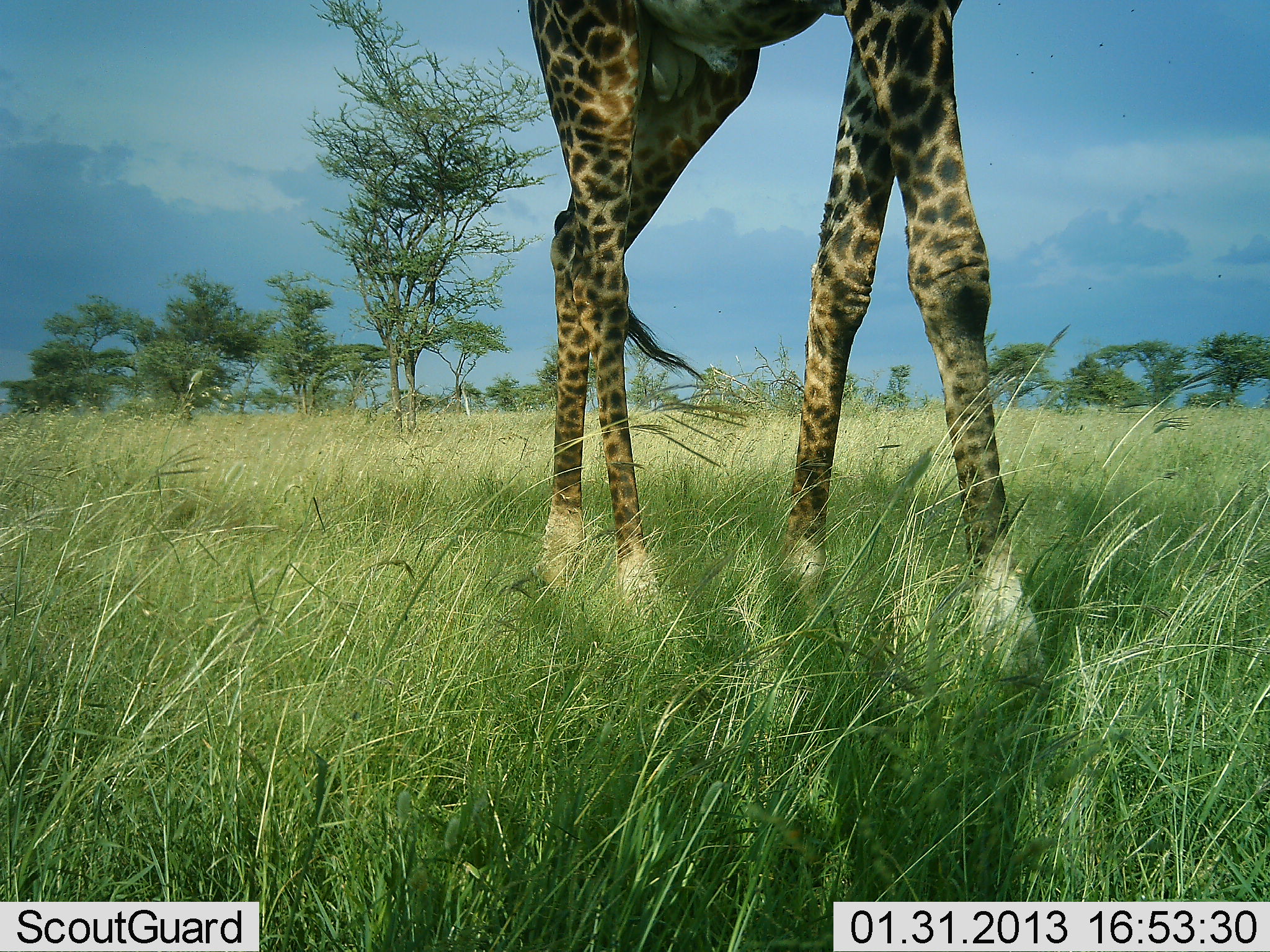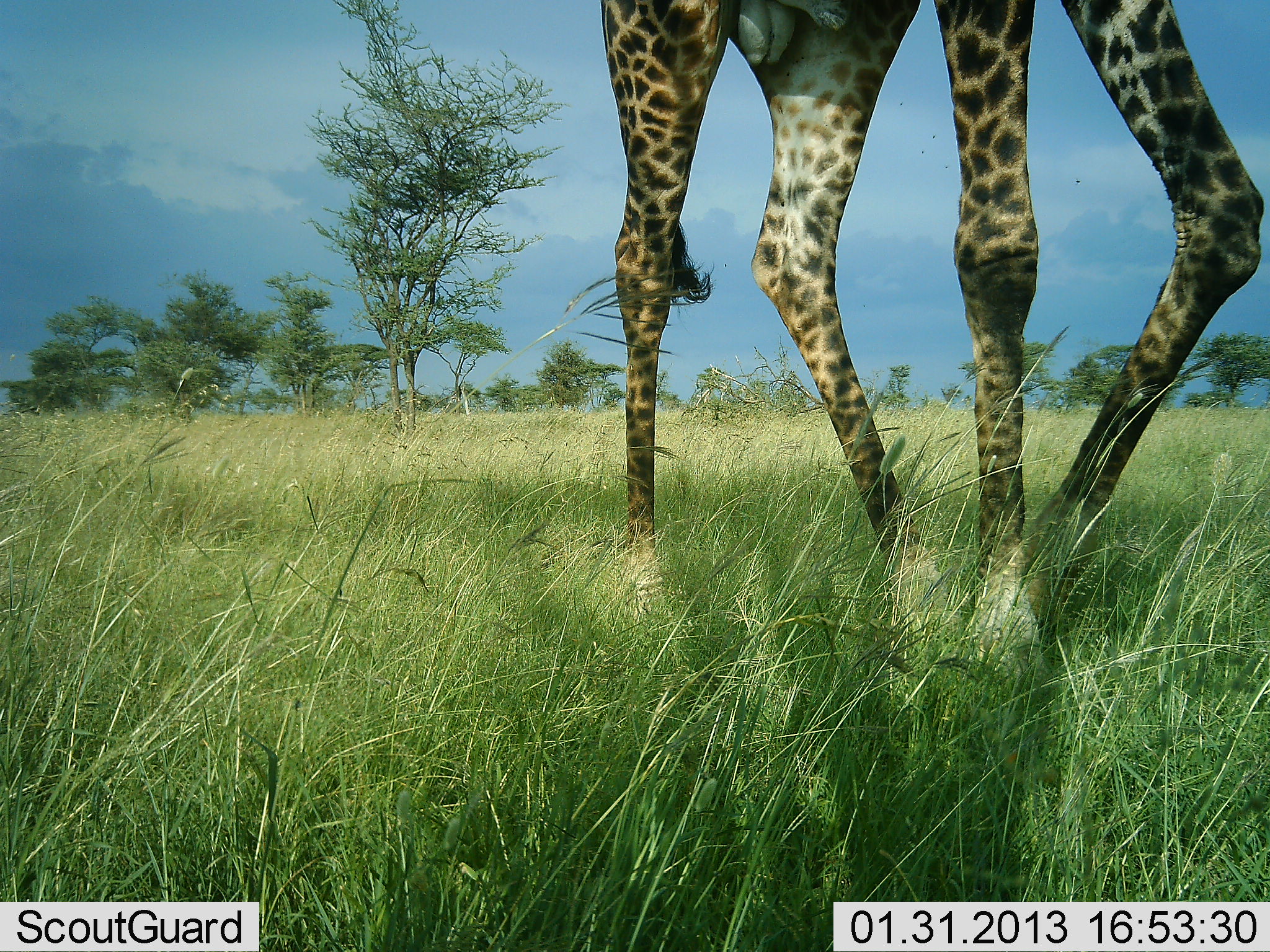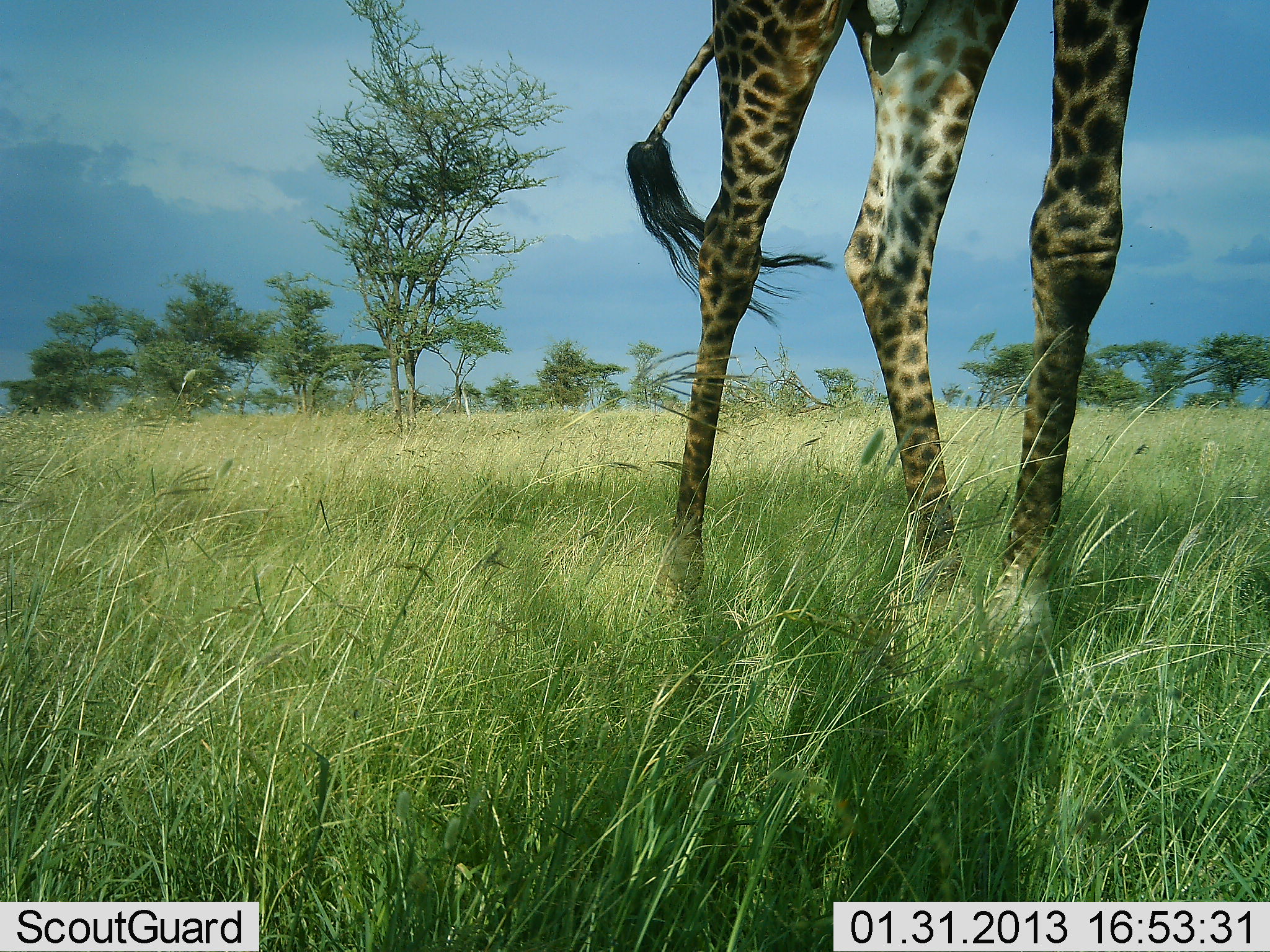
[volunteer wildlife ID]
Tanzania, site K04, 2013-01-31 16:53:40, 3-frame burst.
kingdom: Animalia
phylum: Chordata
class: Mammalia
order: Artiodactyla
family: Giraffidae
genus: Giraffa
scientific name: Giraffa camelopardalis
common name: giraffe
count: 1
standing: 22%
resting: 0%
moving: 87%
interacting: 0%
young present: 0%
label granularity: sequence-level